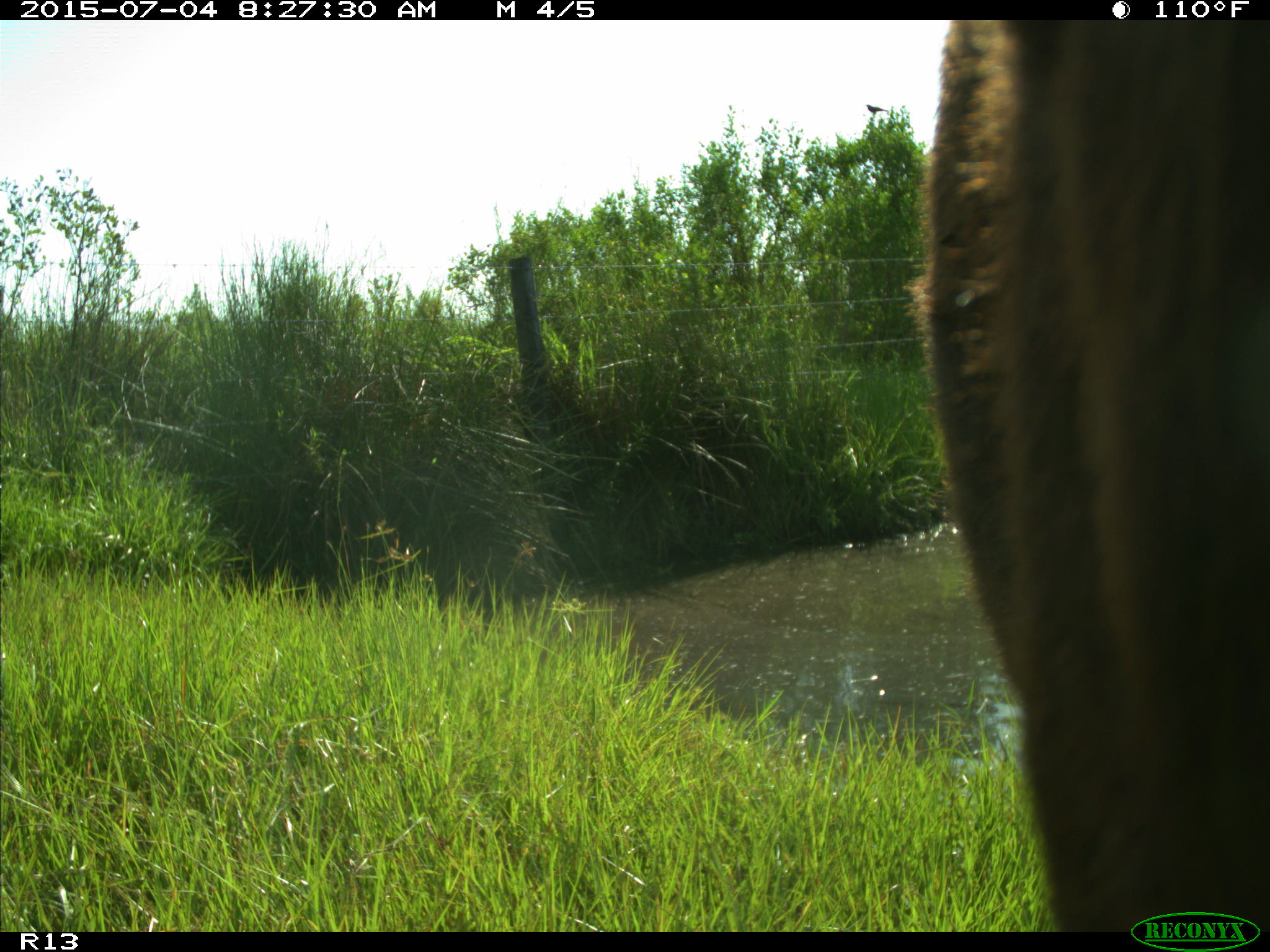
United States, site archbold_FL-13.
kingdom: Animalia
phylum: Chordata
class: Mammalia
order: Artiodactyla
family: Bovidae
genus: Bos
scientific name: Bos taurus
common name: domestic cow